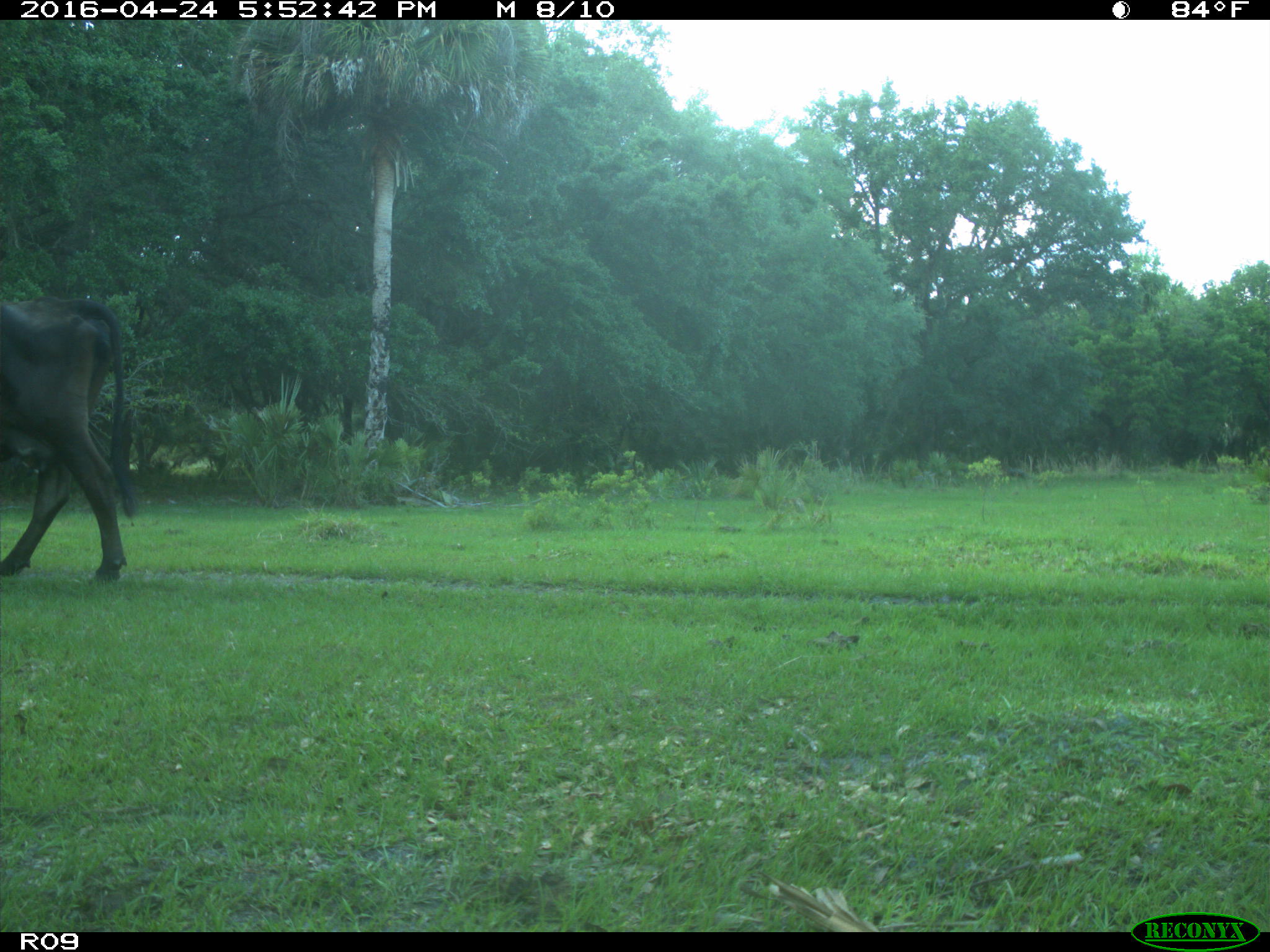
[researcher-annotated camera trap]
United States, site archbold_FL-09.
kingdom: Animalia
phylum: Chordata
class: Mammalia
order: Artiodactyla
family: Bovidae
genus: Bos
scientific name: Bos taurus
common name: domestic cow